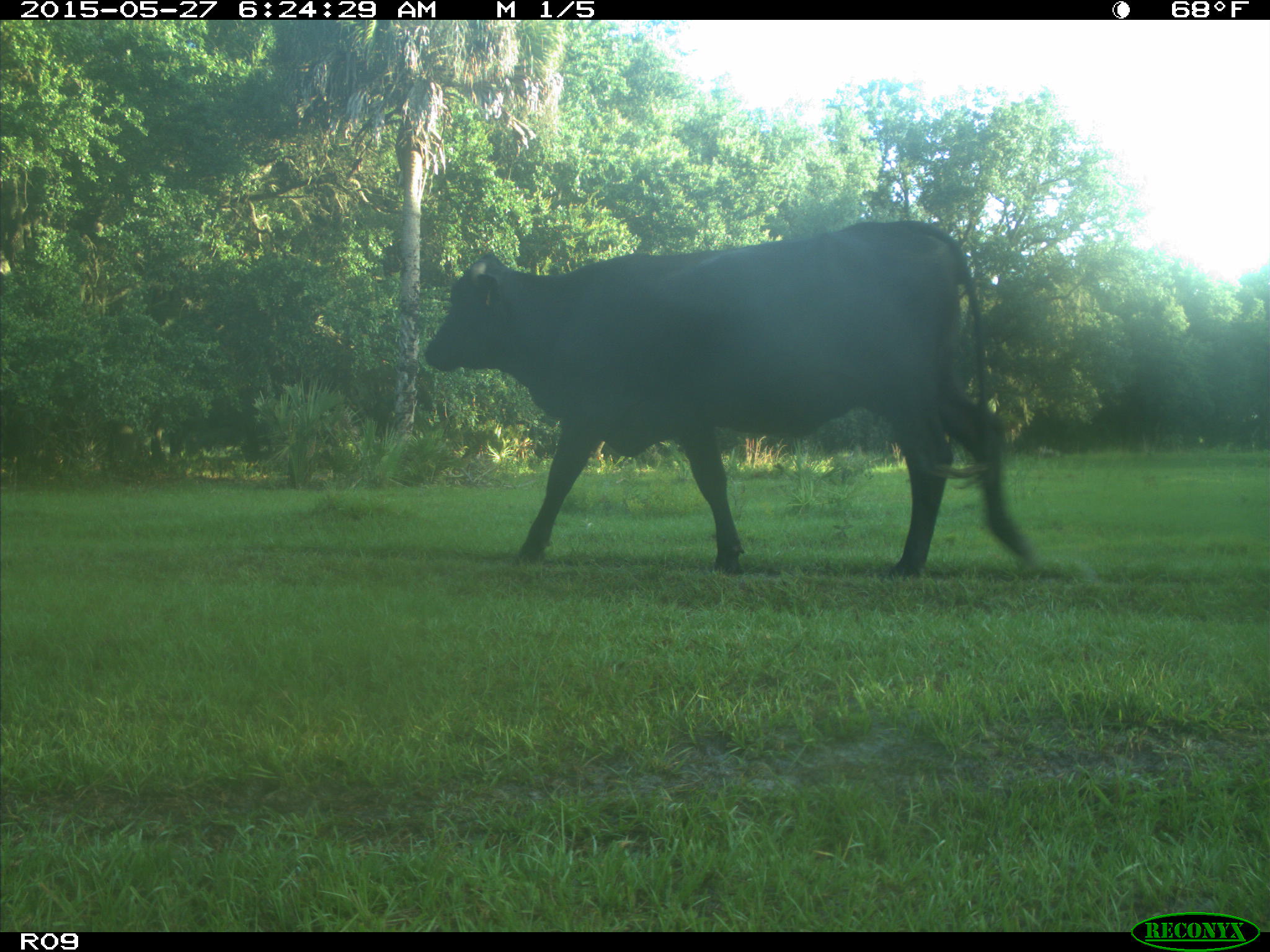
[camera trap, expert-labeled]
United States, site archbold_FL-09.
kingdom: Animalia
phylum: Chordata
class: Mammalia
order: Artiodactyla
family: Bovidae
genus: Bos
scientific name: Bos taurus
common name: domestic cow